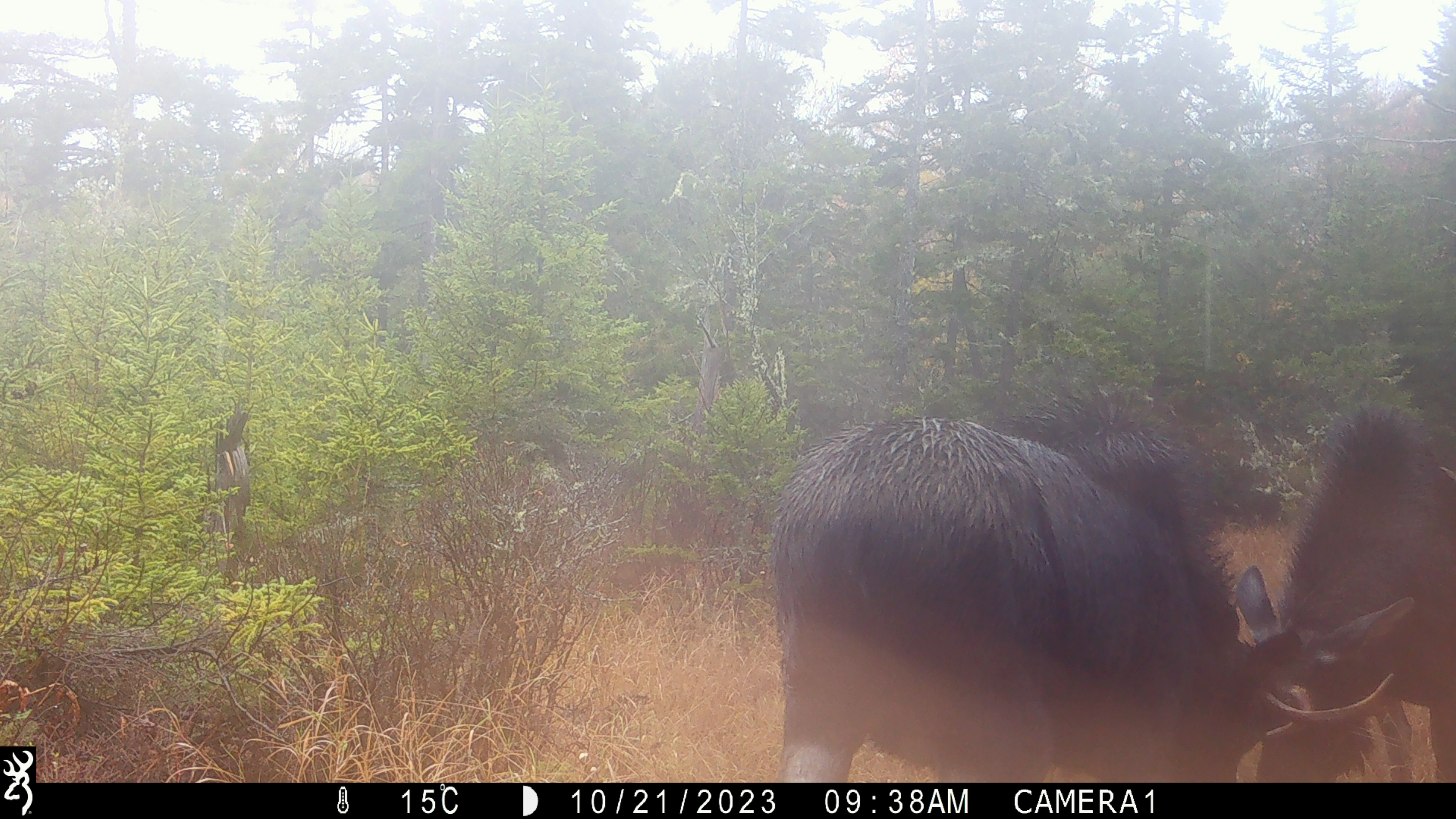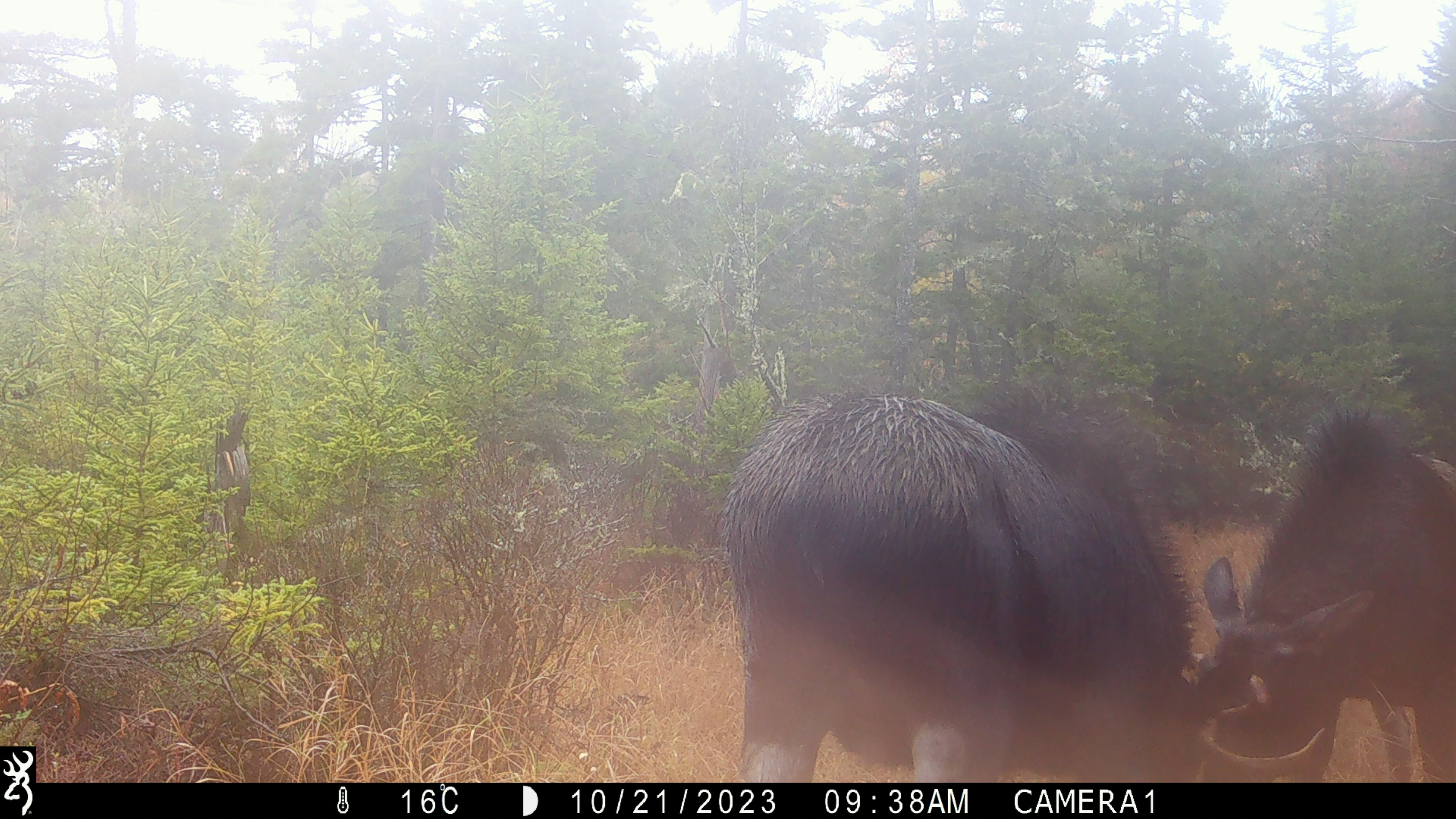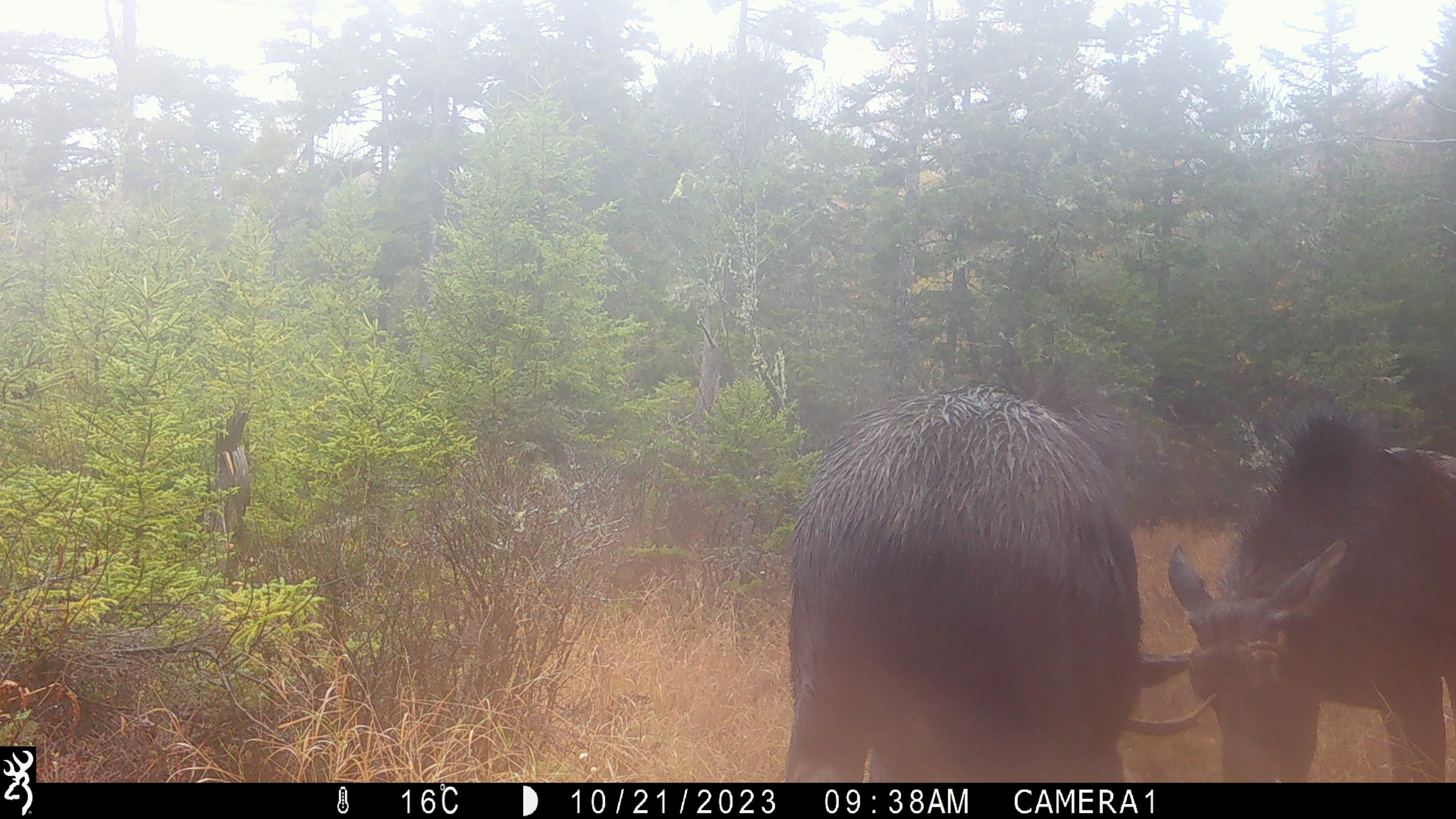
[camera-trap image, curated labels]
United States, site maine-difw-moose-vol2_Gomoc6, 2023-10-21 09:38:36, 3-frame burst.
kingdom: Animalia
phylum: Chordata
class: Mammalia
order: Artiodactyla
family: Cervidae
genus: Alces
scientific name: Alces alces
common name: moose